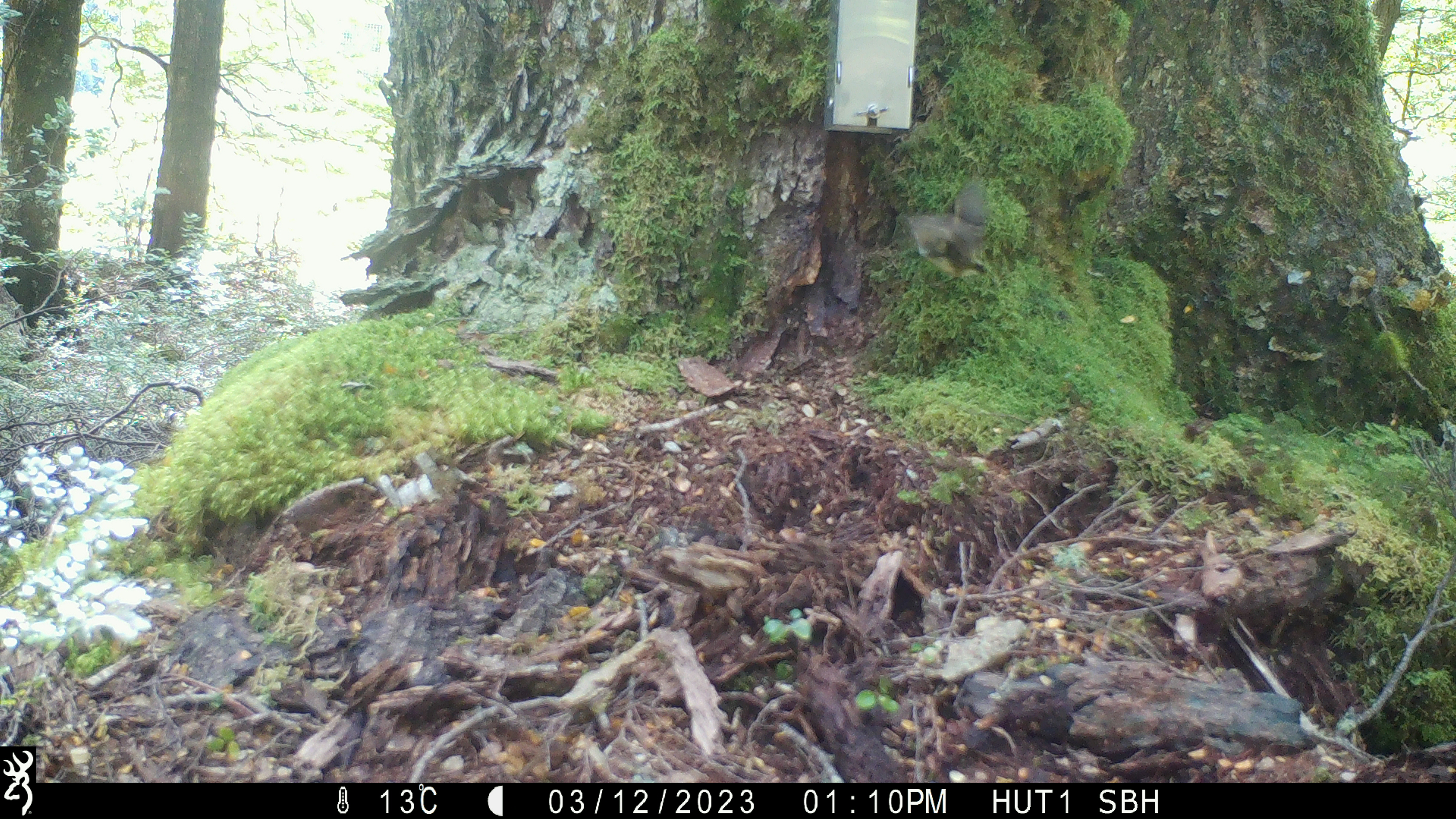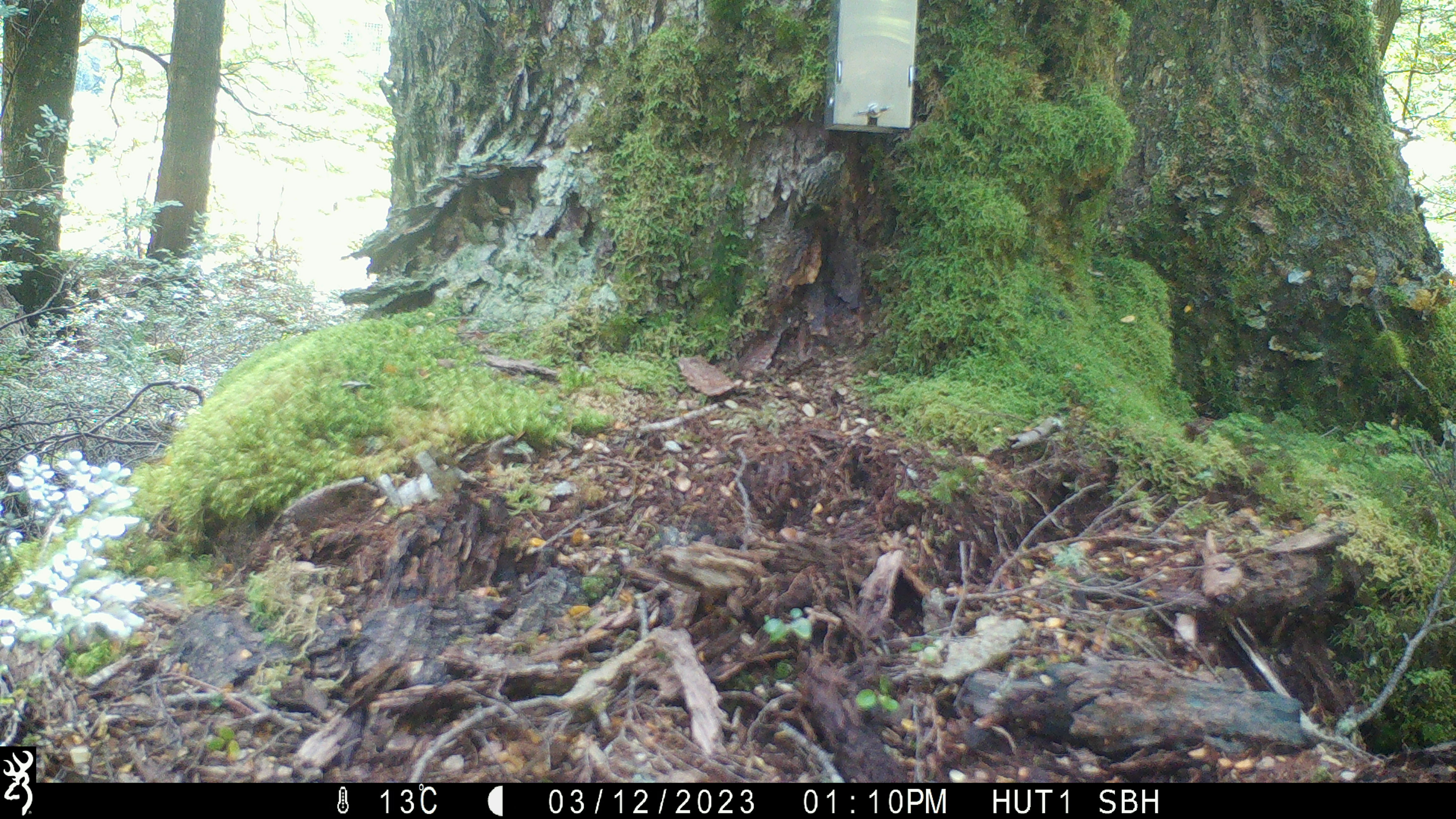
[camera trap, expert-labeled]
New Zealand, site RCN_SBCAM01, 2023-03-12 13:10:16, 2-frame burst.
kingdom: Animalia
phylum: Chordata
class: Aves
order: Passeriformes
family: Acanthisittidae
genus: Acanthisitta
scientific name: Acanthisitta chloris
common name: rifleman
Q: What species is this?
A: Rifleman (Acanthisitta chloris).